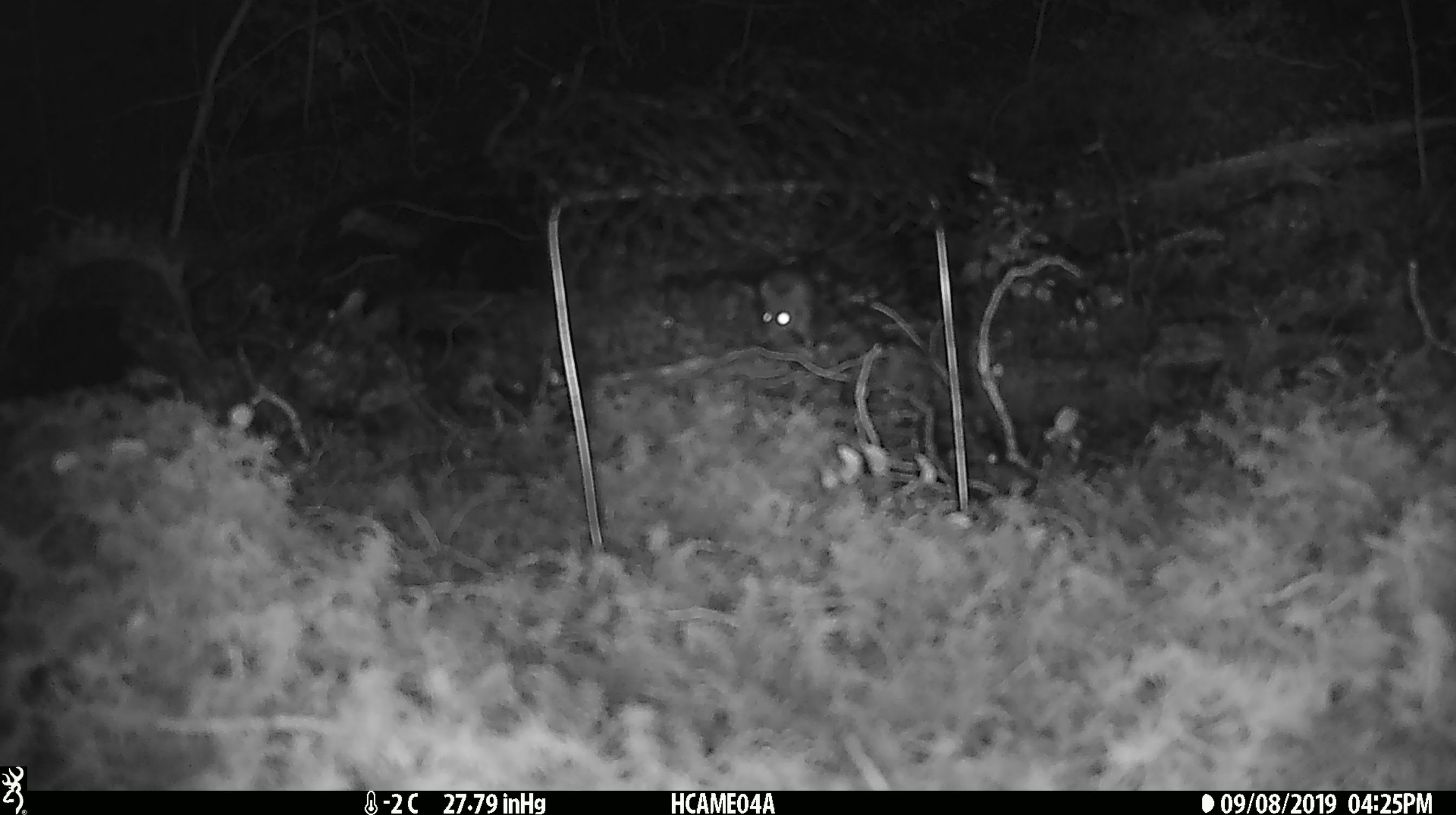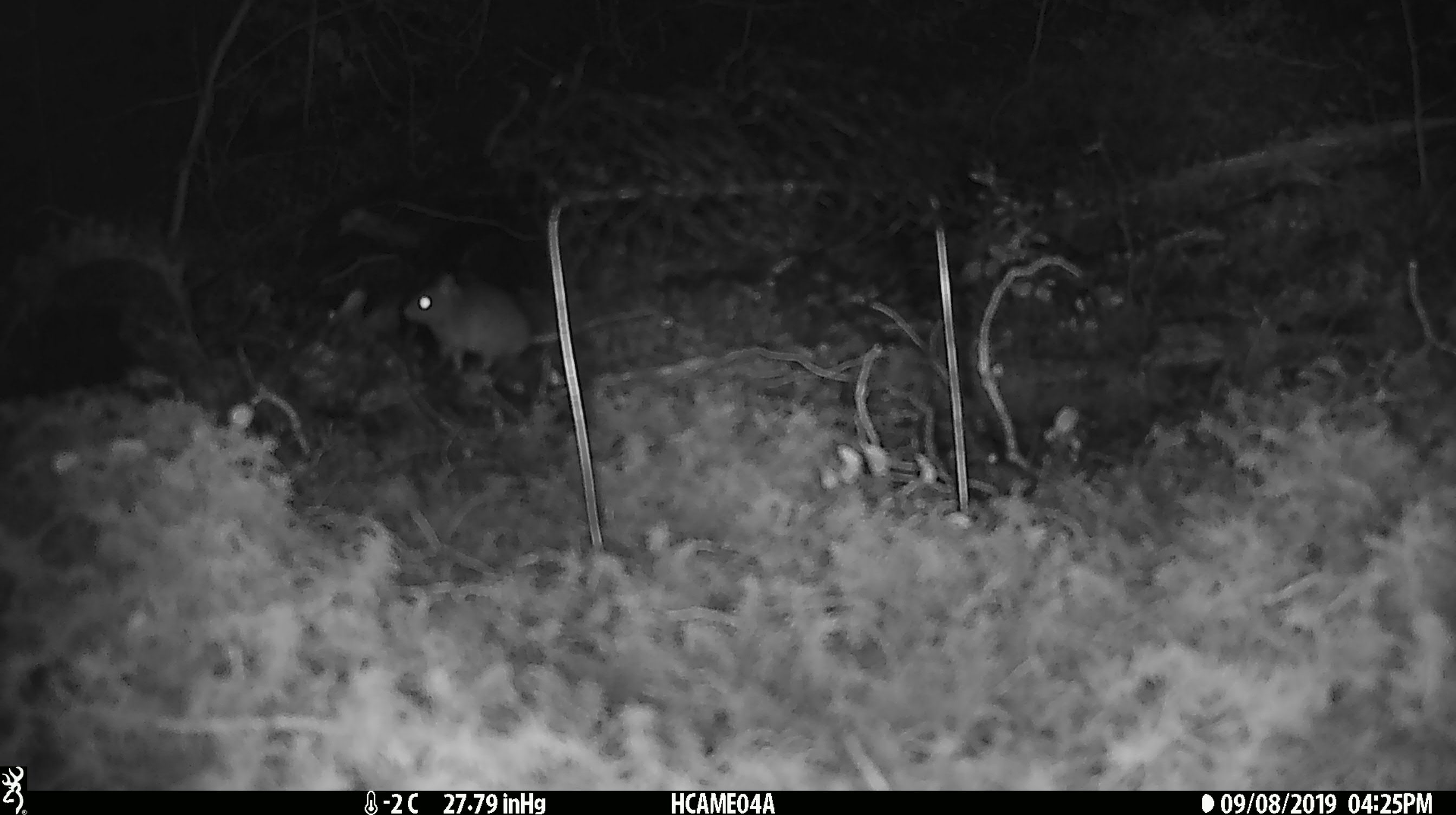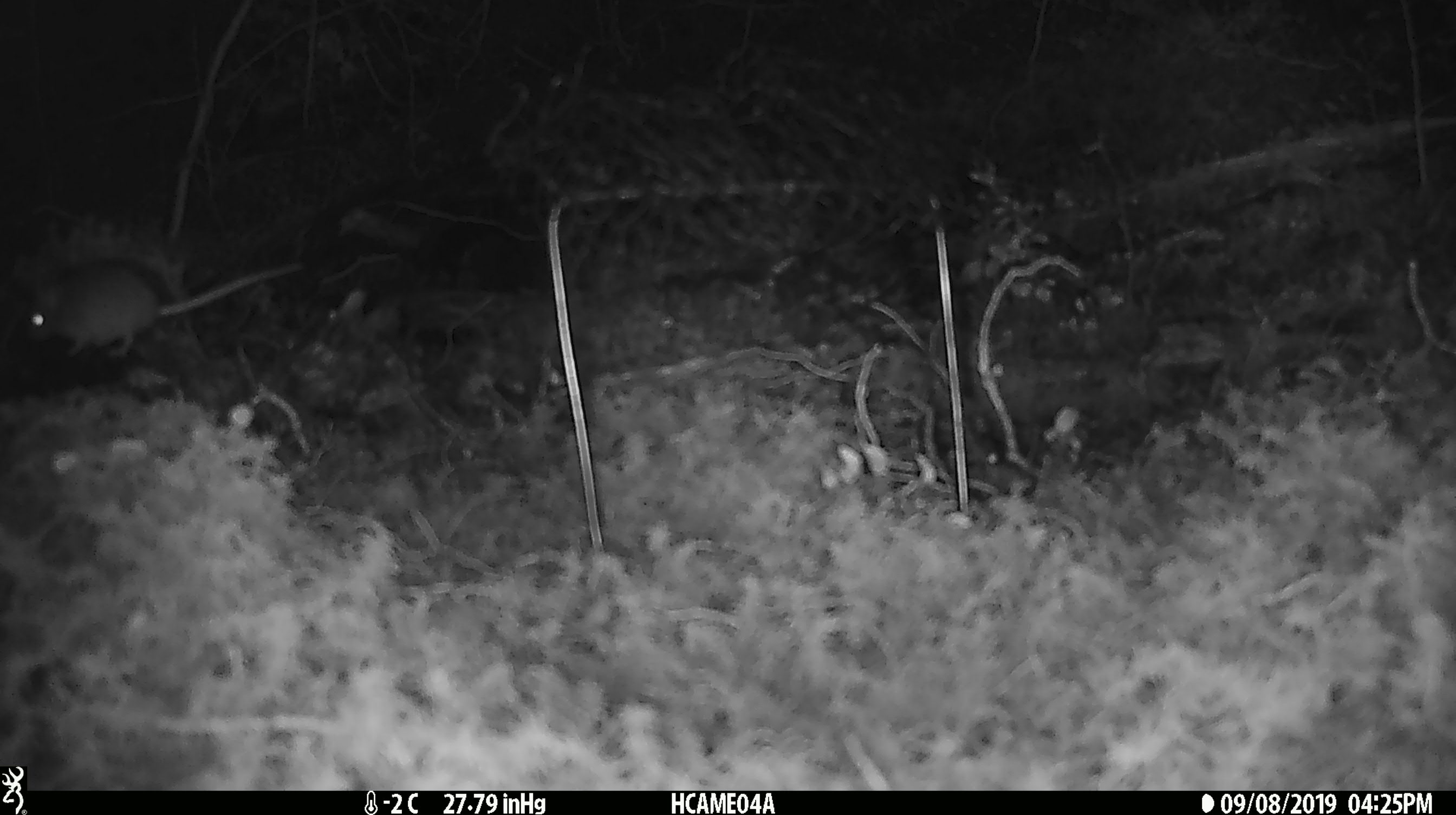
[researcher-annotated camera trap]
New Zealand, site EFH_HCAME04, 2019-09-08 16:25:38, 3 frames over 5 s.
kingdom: Animalia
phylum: Chordata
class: Mammalia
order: Rodentia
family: Muridae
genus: Mus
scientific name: Mus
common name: mouse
Mouse (Mus).